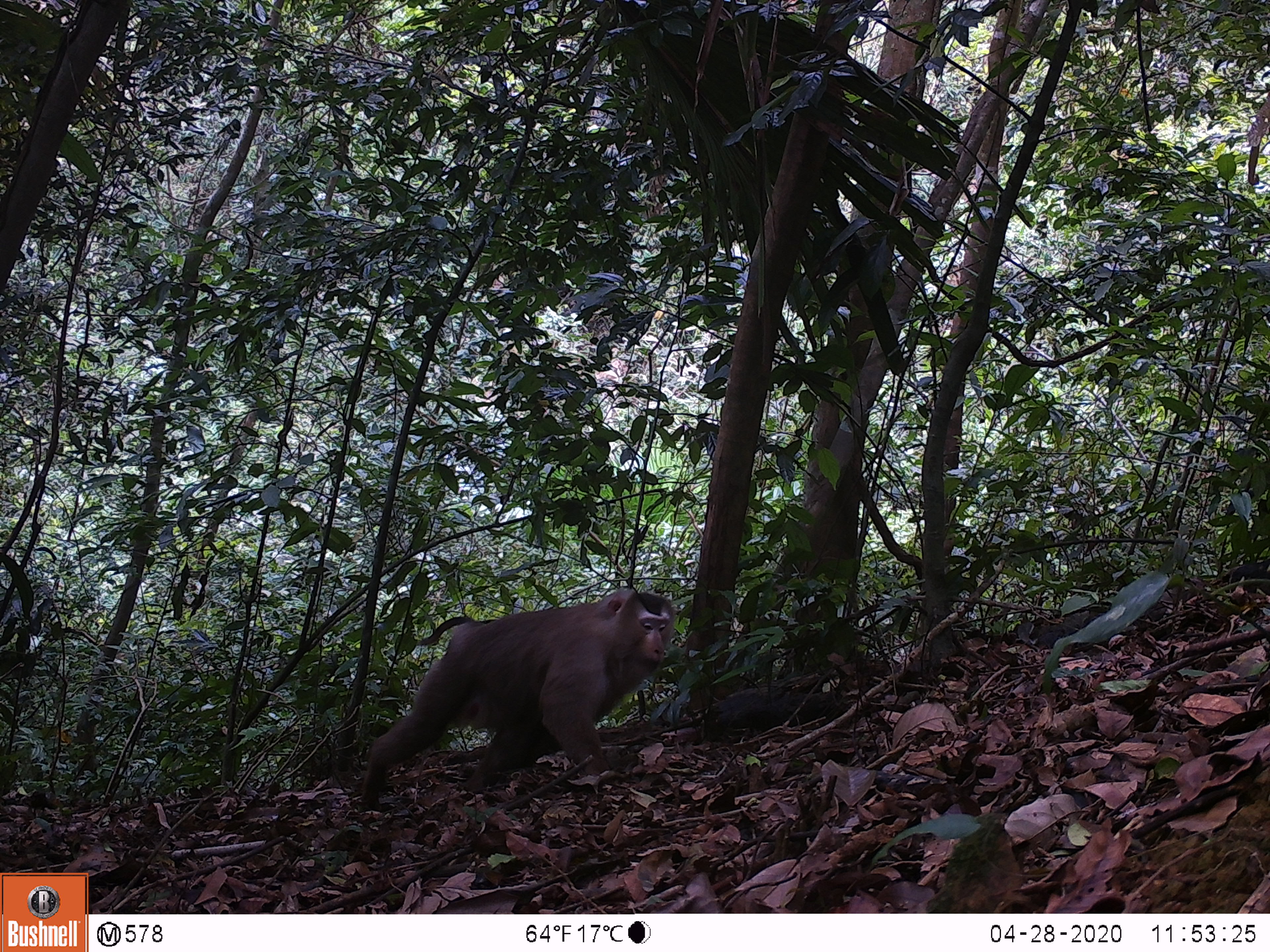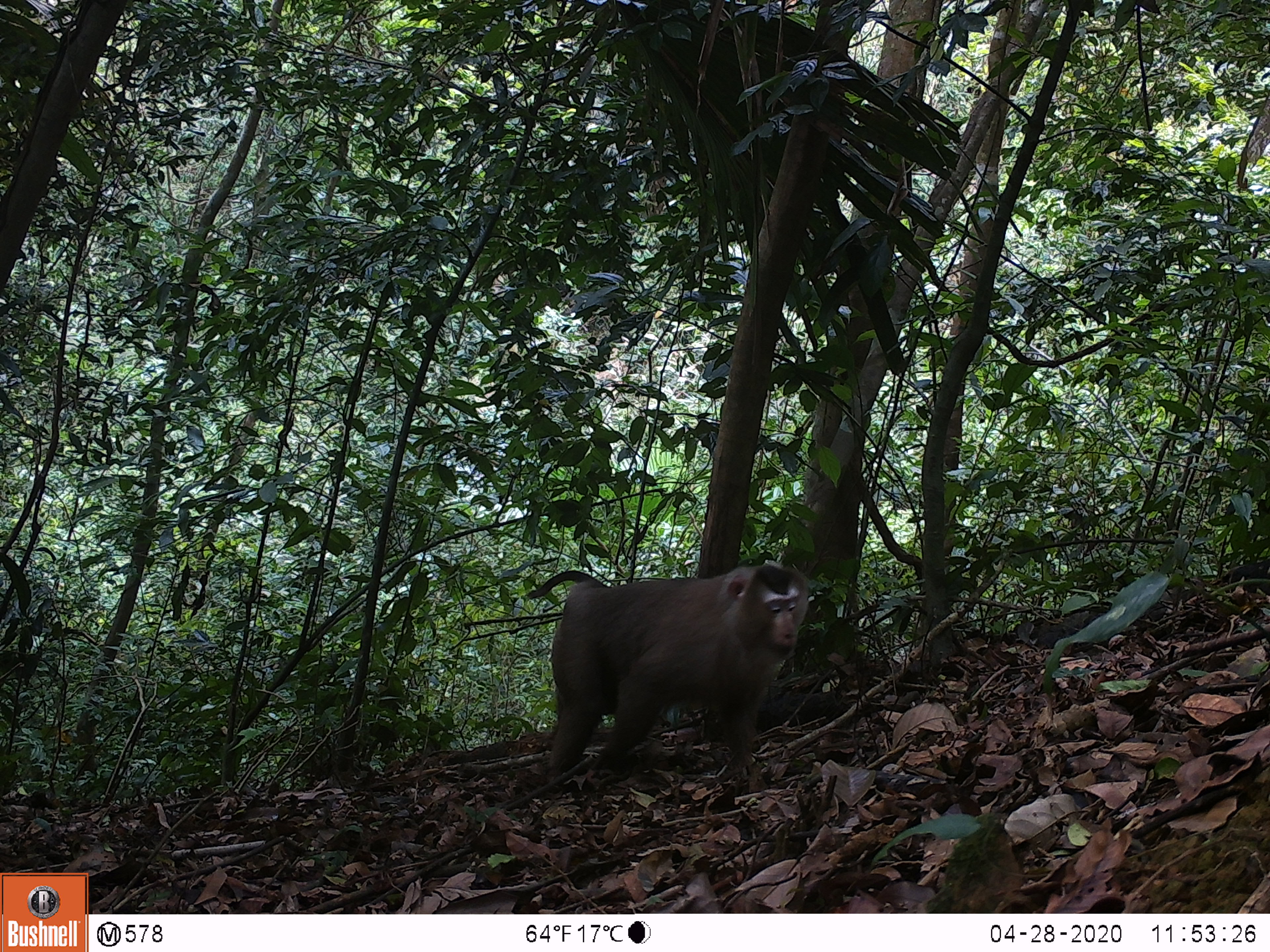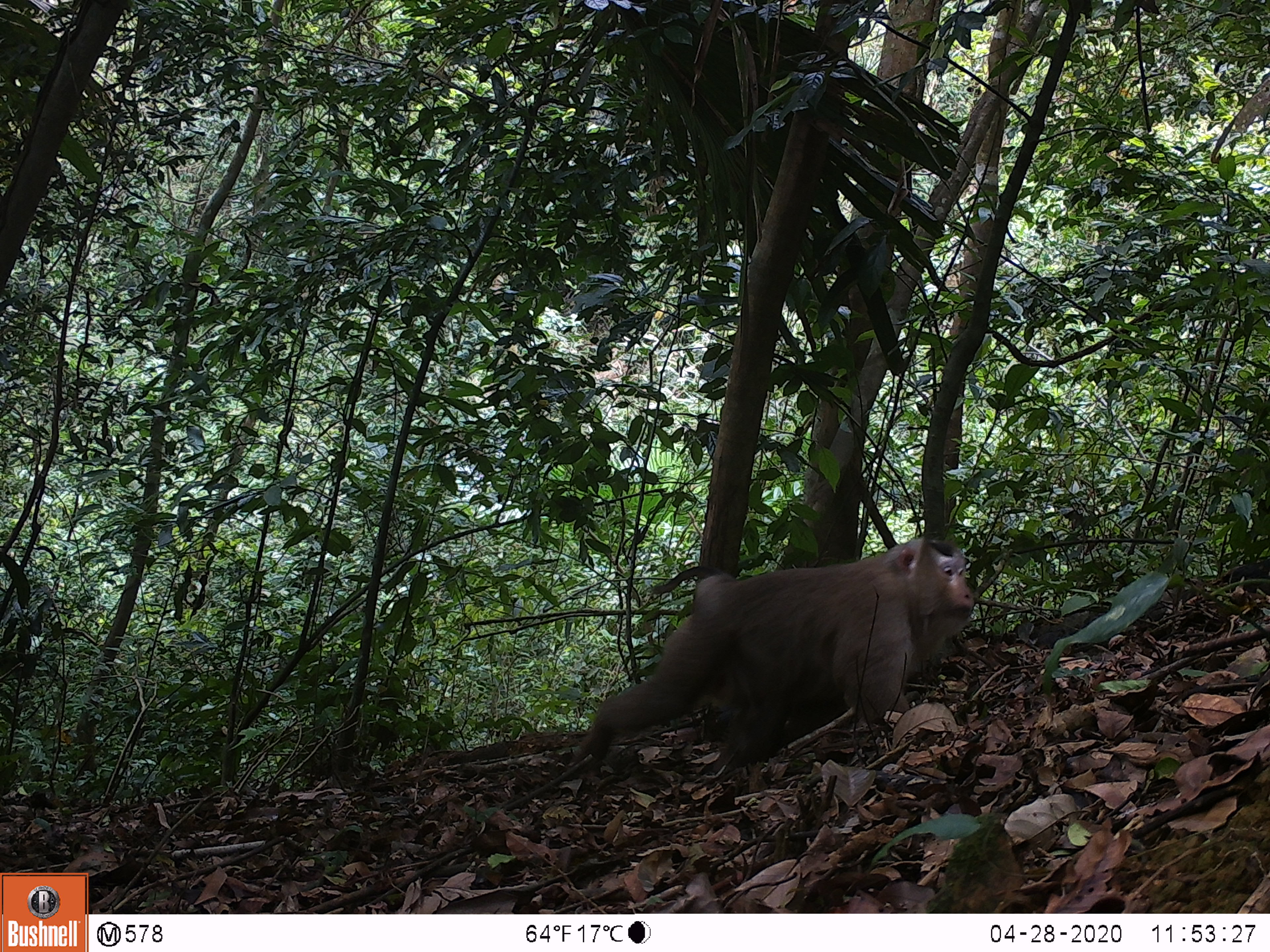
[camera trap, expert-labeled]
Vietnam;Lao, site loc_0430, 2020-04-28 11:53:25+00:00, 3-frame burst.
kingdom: Animalia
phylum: Chordata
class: Mammalia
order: Primates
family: Cercopithecidae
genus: Macaca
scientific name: Macaca nemestrina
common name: pig-tailed macaque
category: pig tailed macaque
Pig tailed macaque (pig-tailed macaque) (Macaca nemestrina). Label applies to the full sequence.